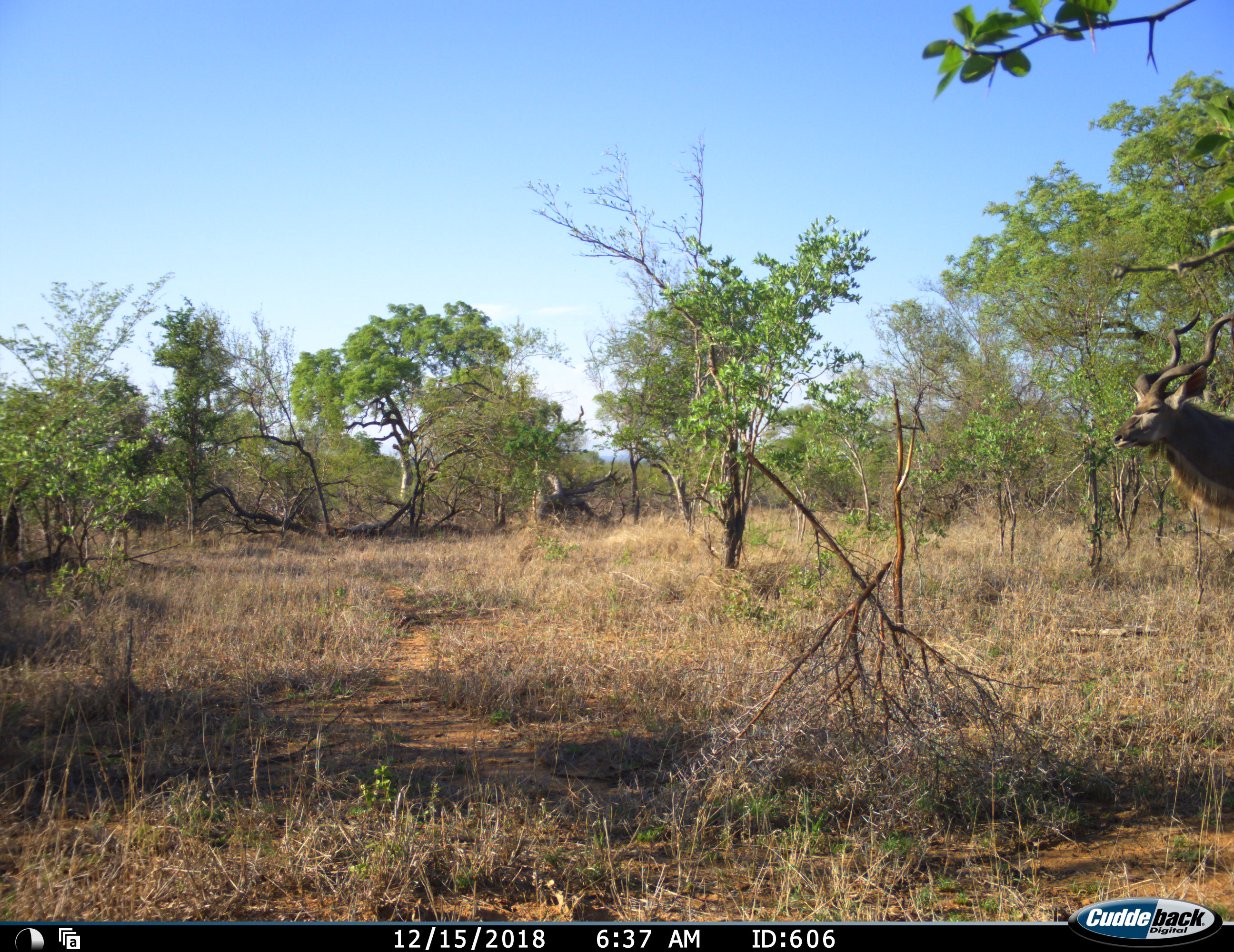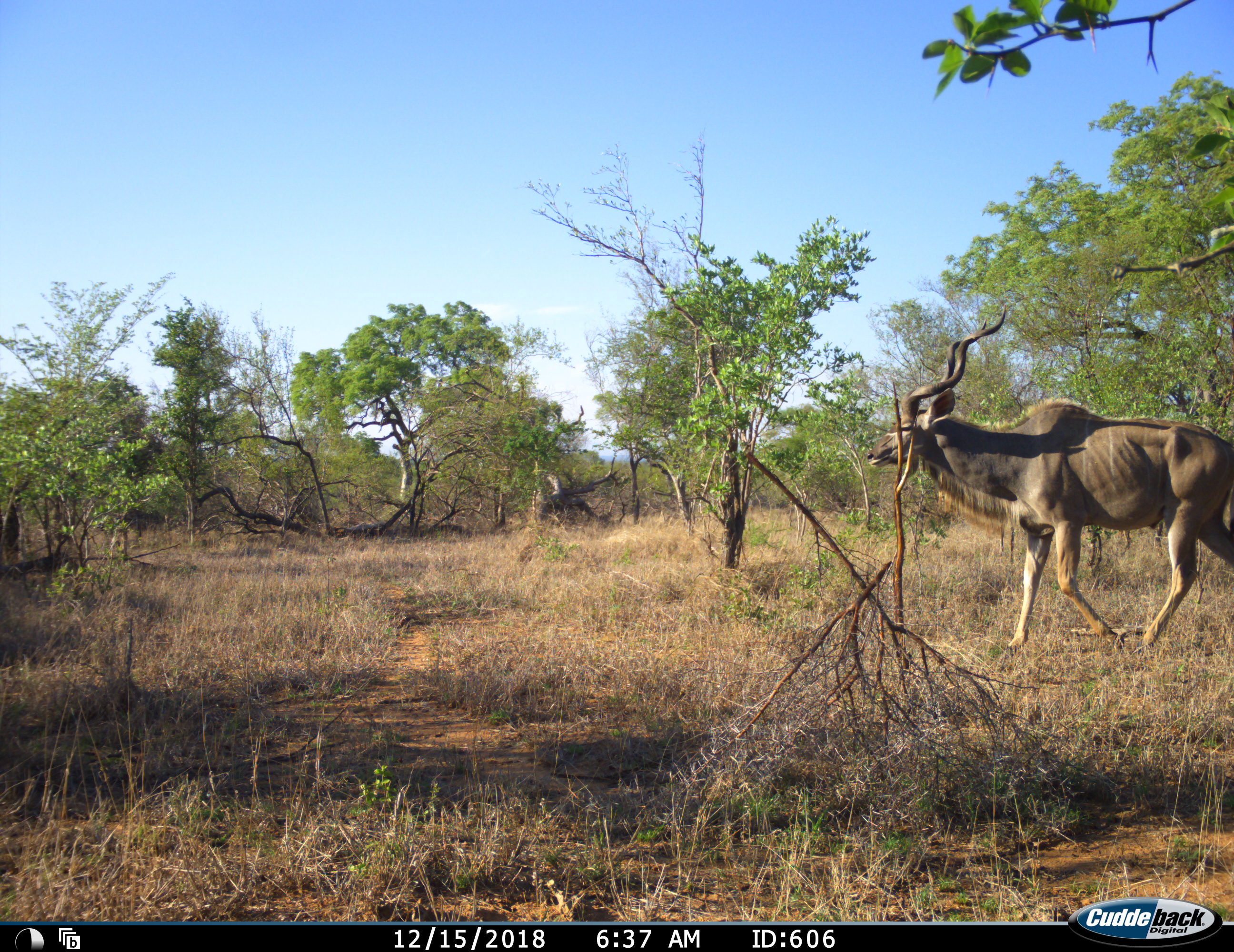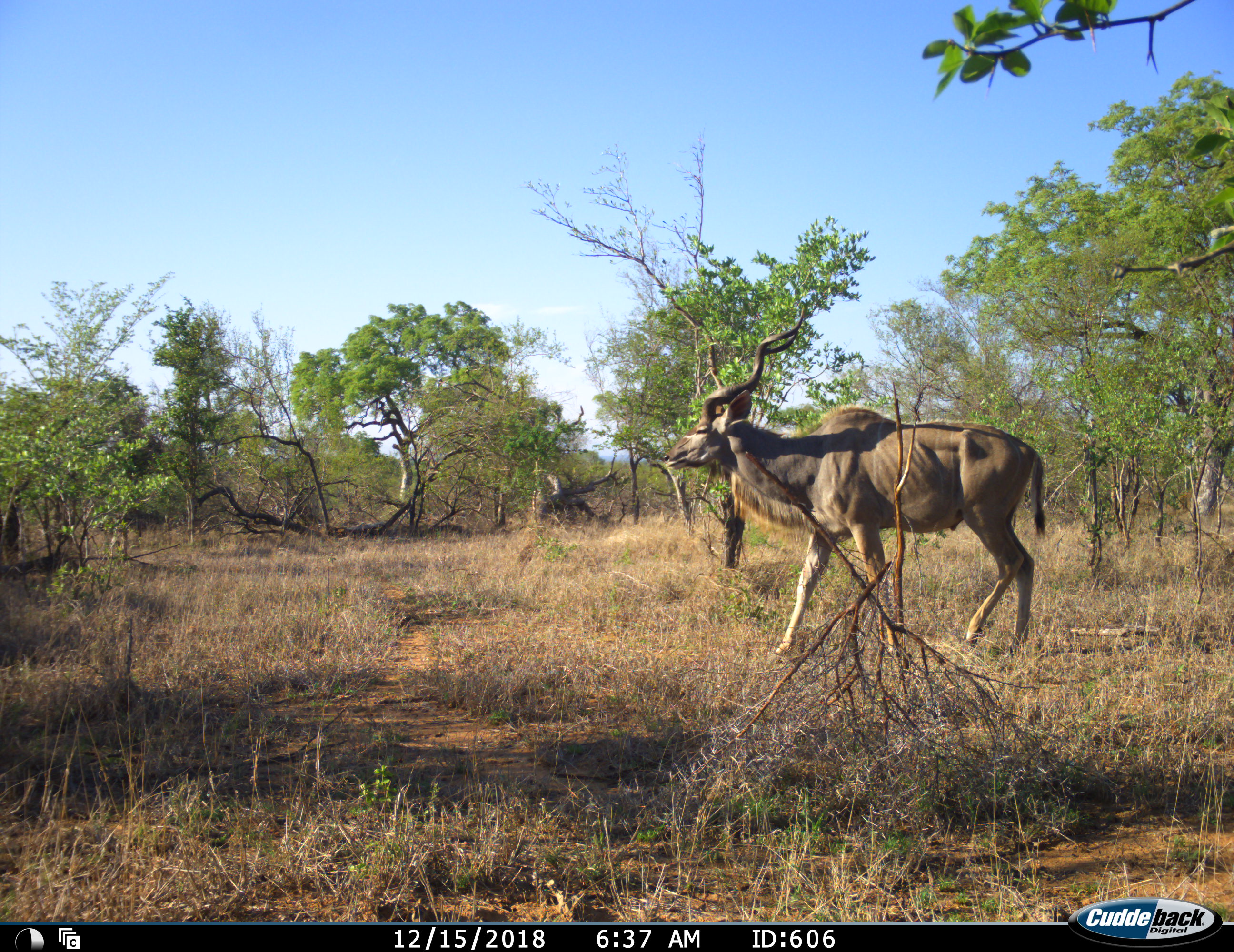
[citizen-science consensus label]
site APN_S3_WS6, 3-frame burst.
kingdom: Animalia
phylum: Chordata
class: Mammalia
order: Artiodactyla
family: Bovidae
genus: Tragelaphus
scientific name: Tragelaphus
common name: kudu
Kudu (Tragelaphus), count 1. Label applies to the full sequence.